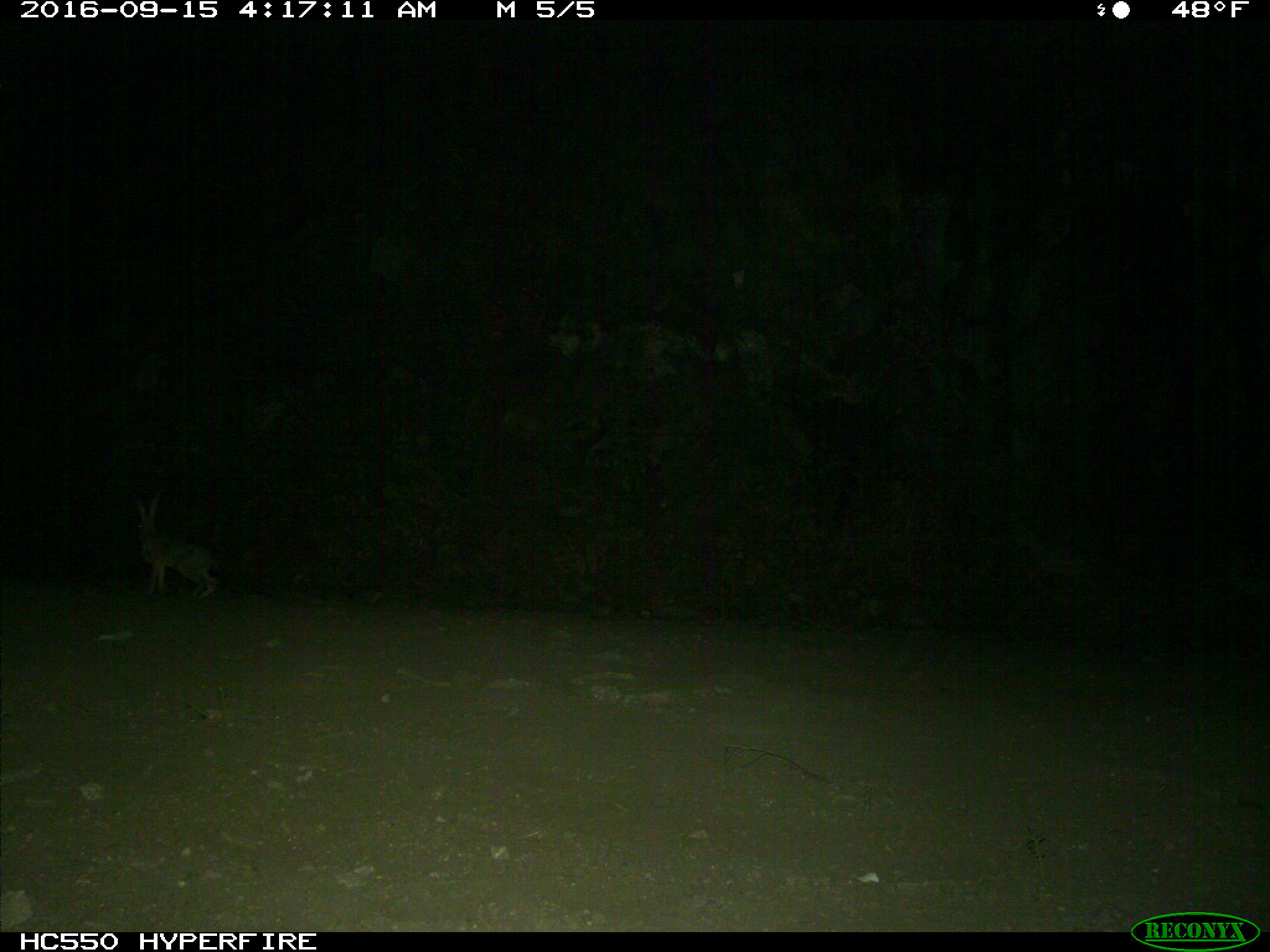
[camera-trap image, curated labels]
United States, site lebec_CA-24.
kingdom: Animalia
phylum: Chordata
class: Mammalia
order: Lagomorpha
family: Leporidae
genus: Lepus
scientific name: Lepus californicus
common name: black-tailed jackrabbit